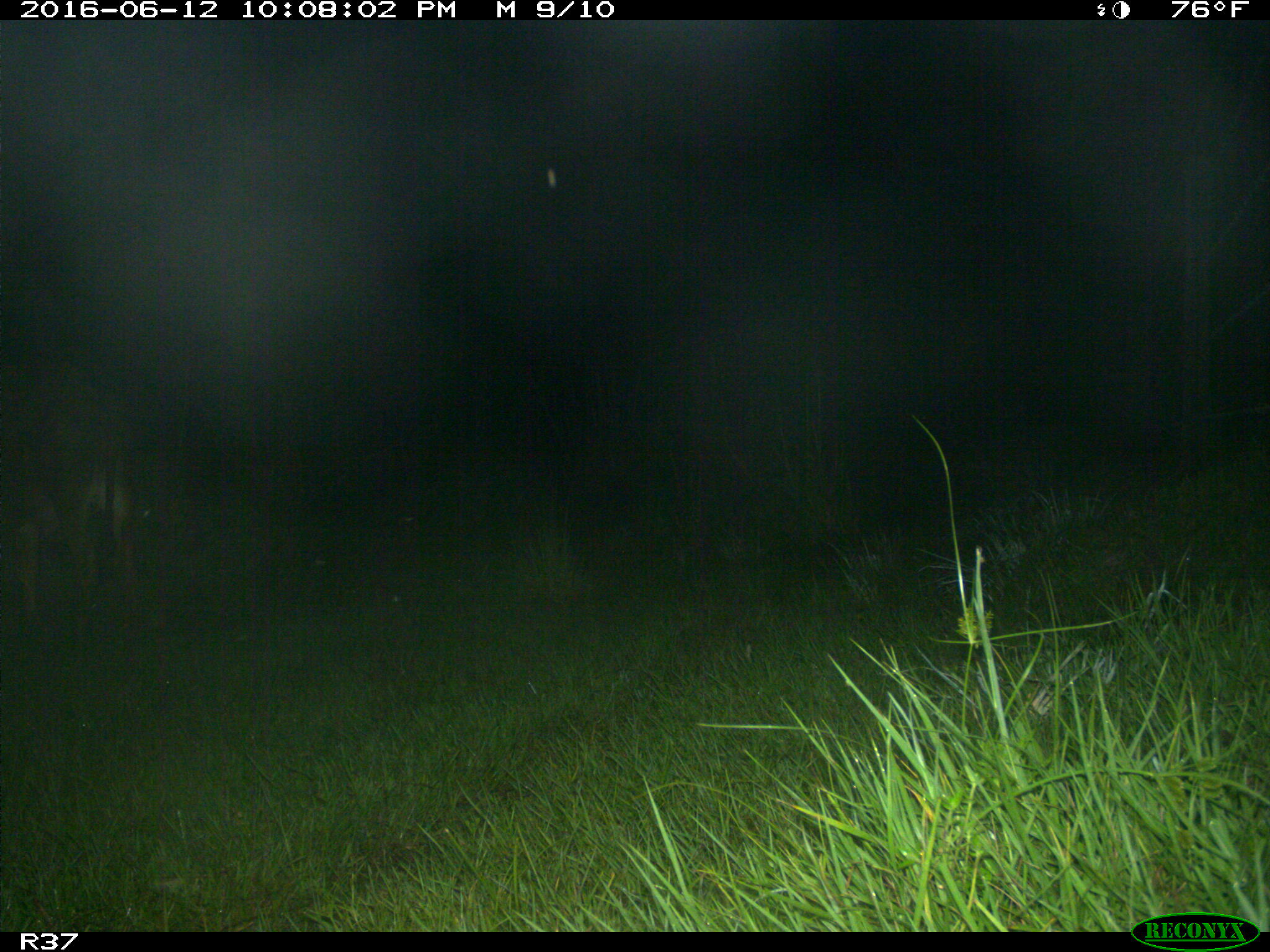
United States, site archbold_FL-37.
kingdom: Animalia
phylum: Chordata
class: Mammalia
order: Artiodactyla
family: Bovidae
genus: Bos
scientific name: Bos taurus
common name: domestic cow